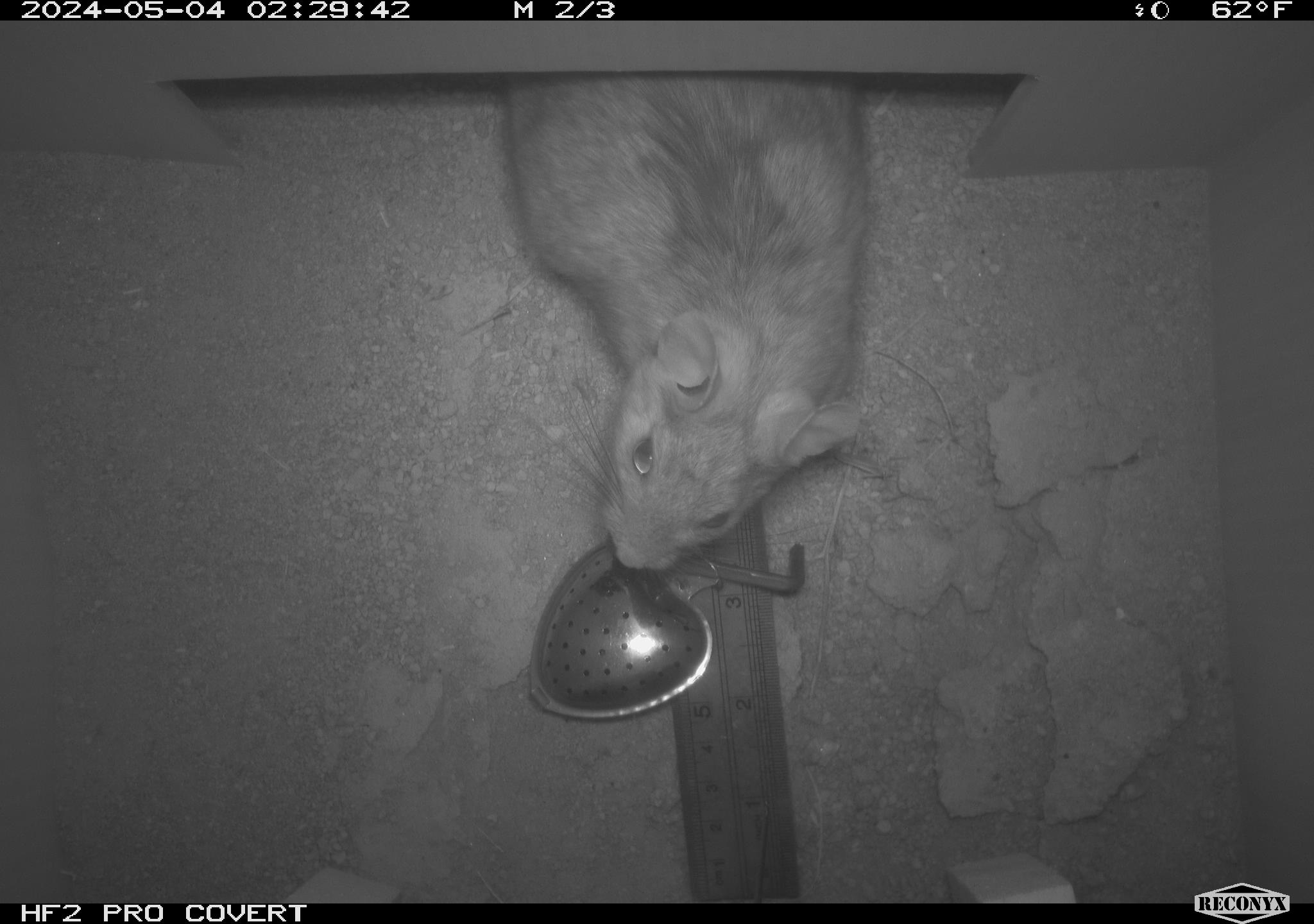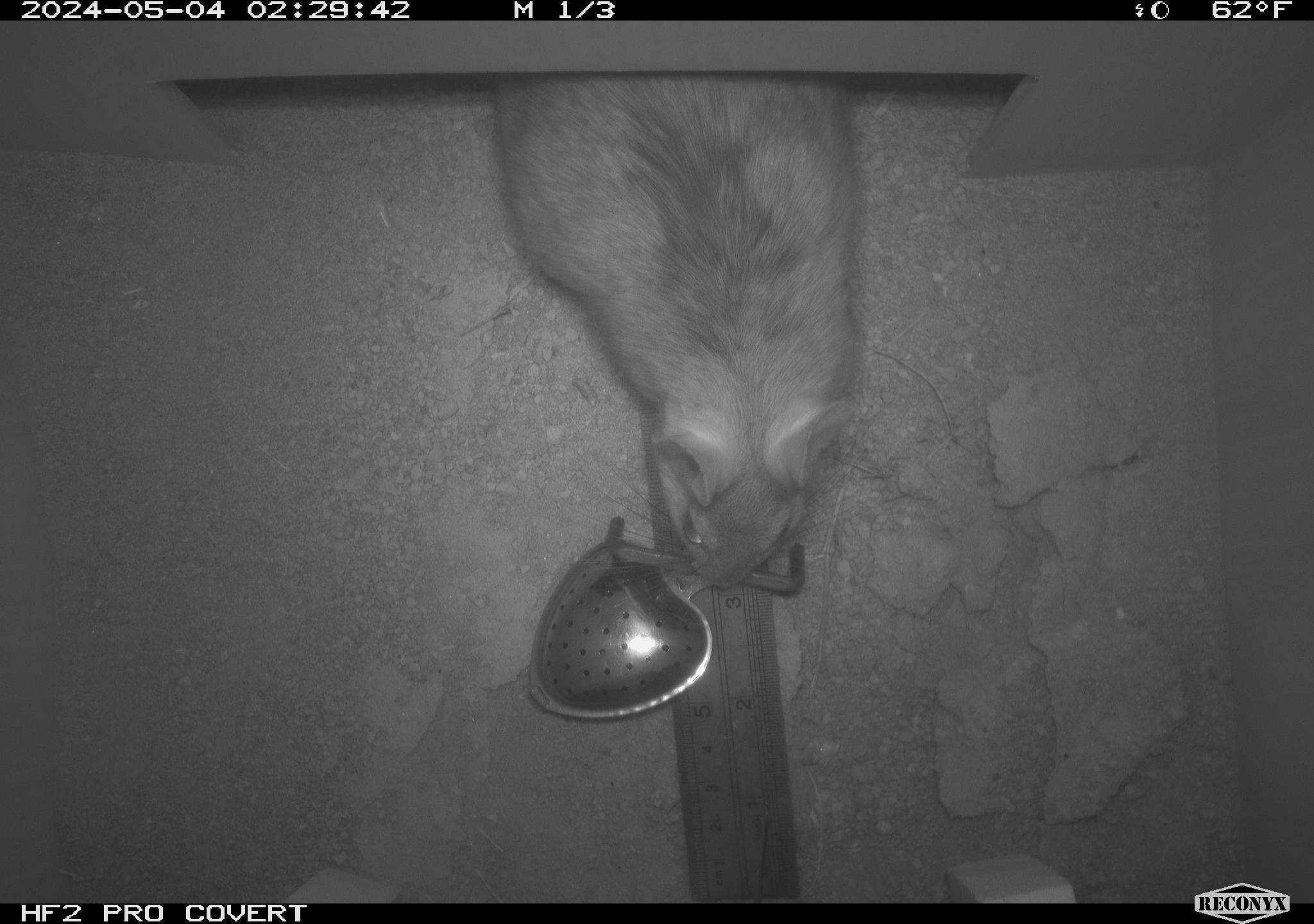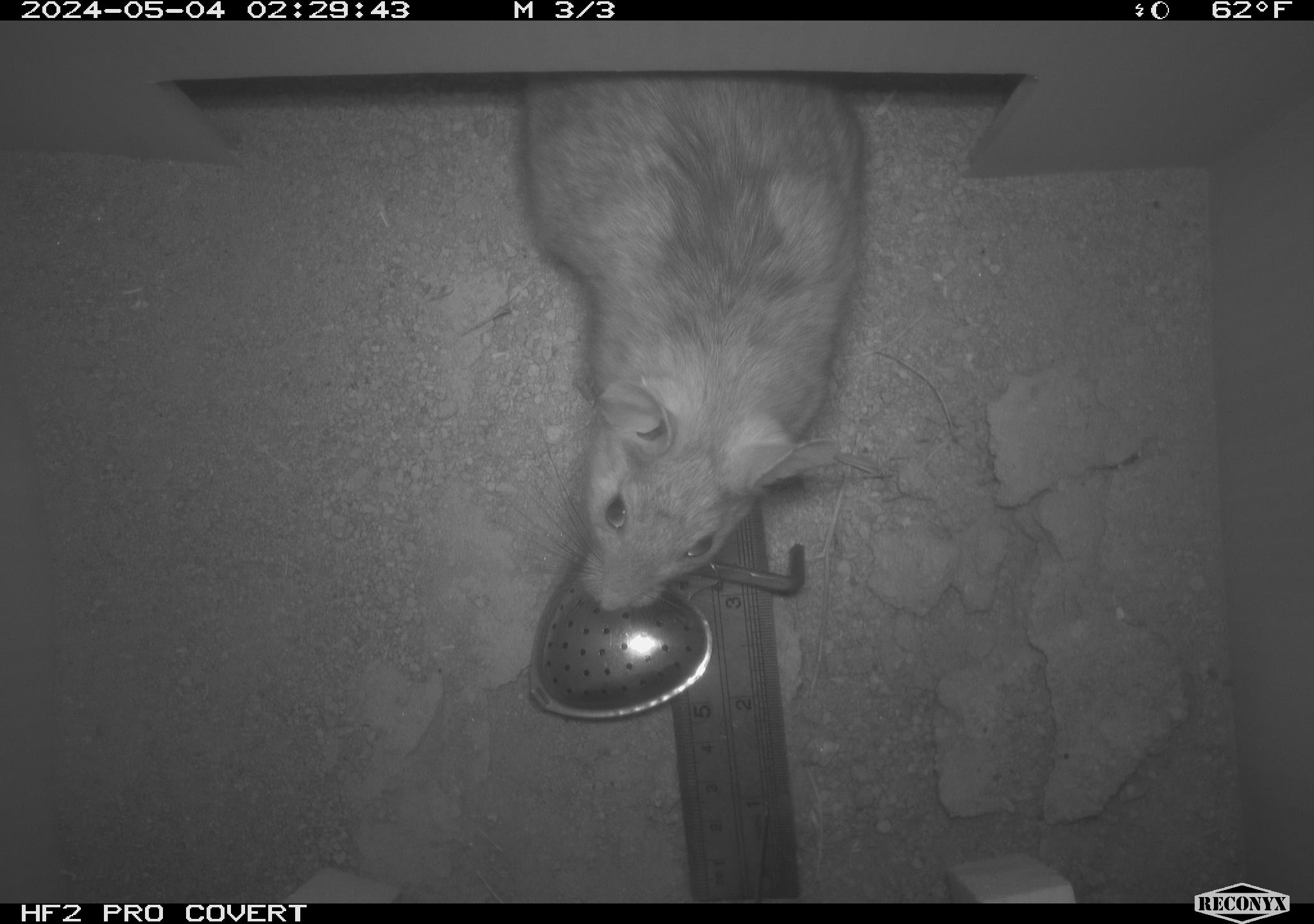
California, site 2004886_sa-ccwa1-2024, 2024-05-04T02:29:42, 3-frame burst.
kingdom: Animalia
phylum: Chordata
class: Mammalia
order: Rodentia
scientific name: Rodentia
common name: woodrat or rat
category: woodrat or rat species